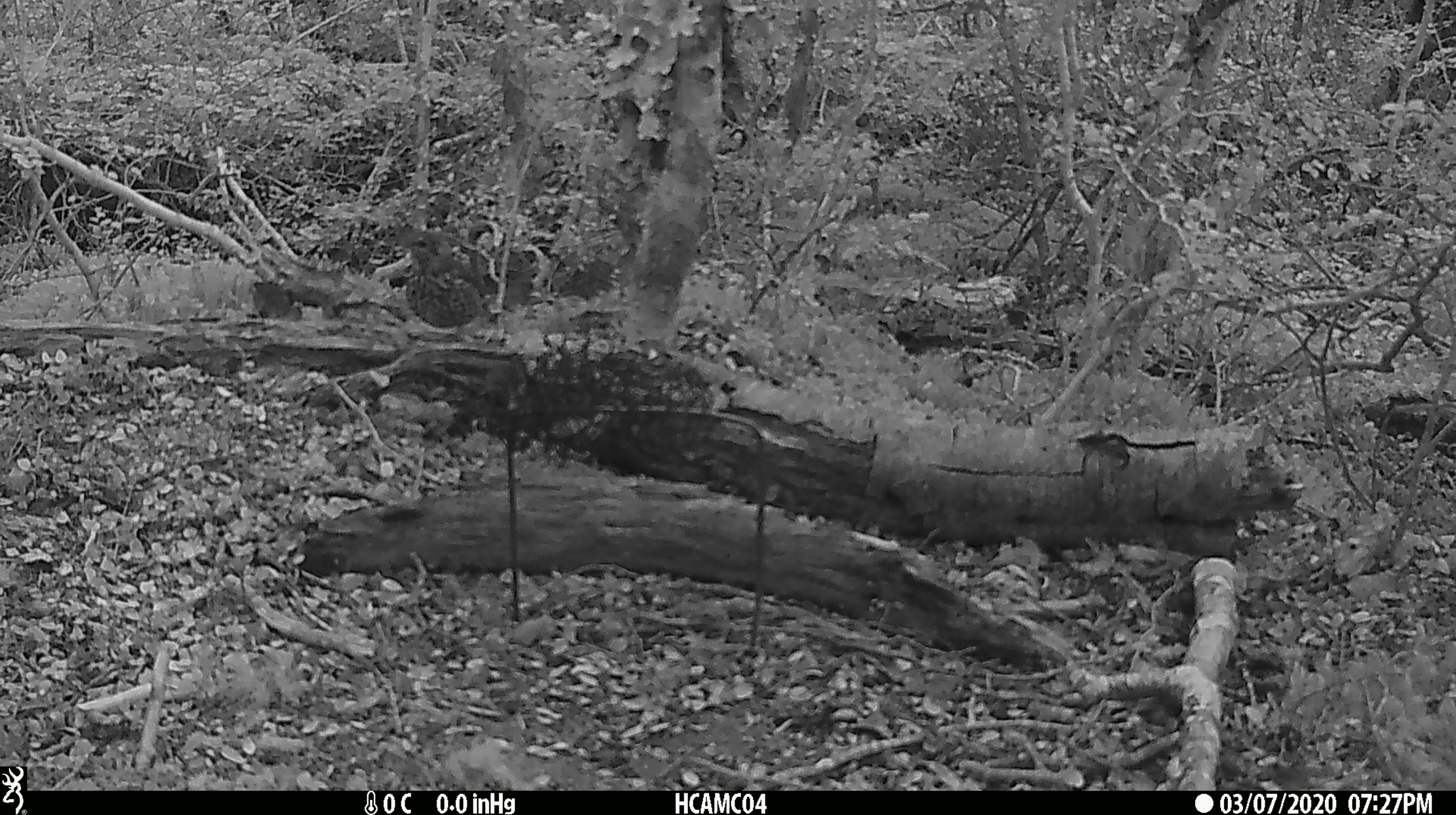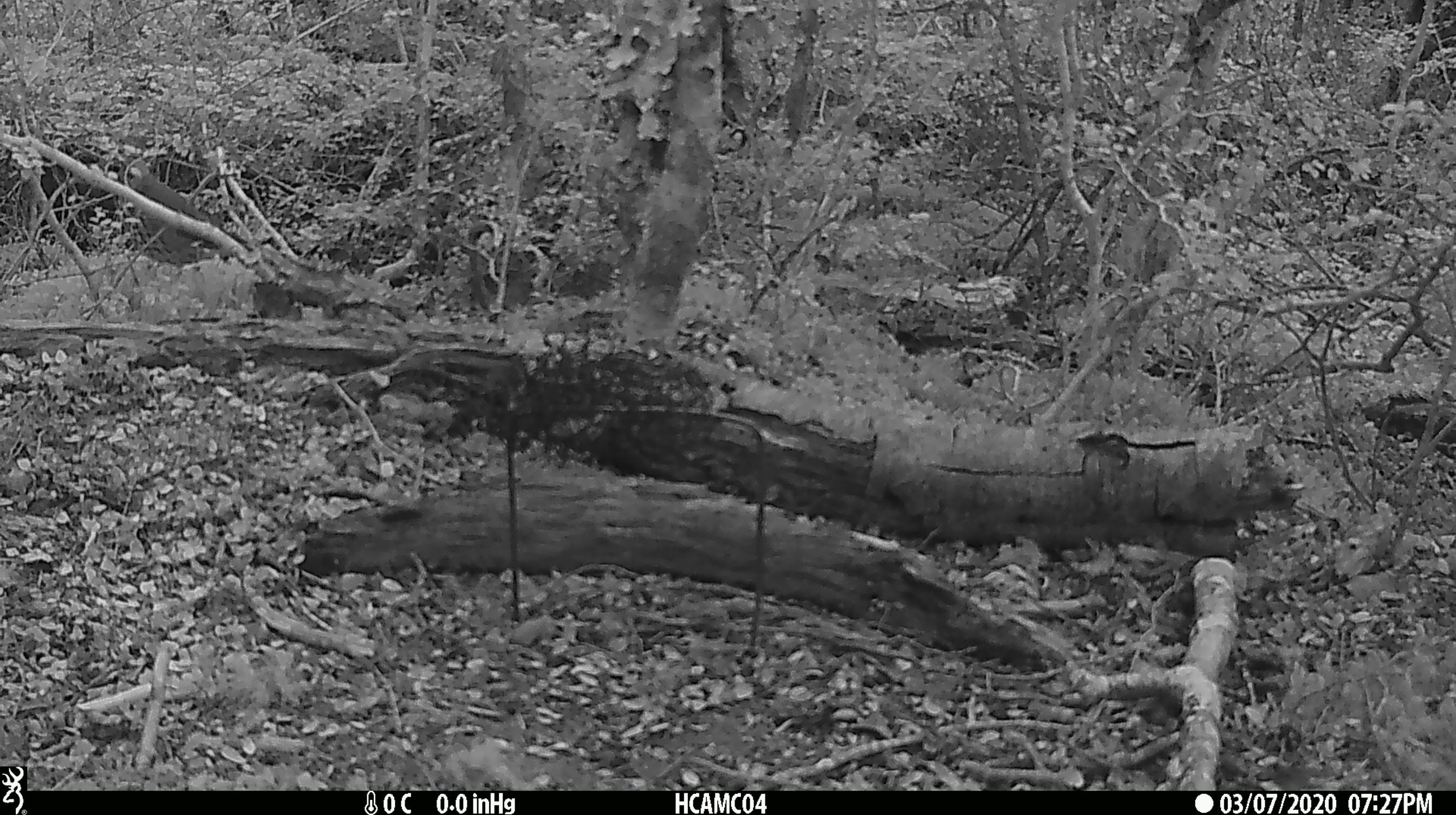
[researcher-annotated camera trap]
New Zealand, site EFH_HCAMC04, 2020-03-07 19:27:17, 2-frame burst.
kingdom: Animalia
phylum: Chordata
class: Aves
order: Passeriformes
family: Turdidae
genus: Turdus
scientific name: Turdus philomelos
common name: song thrush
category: thrush